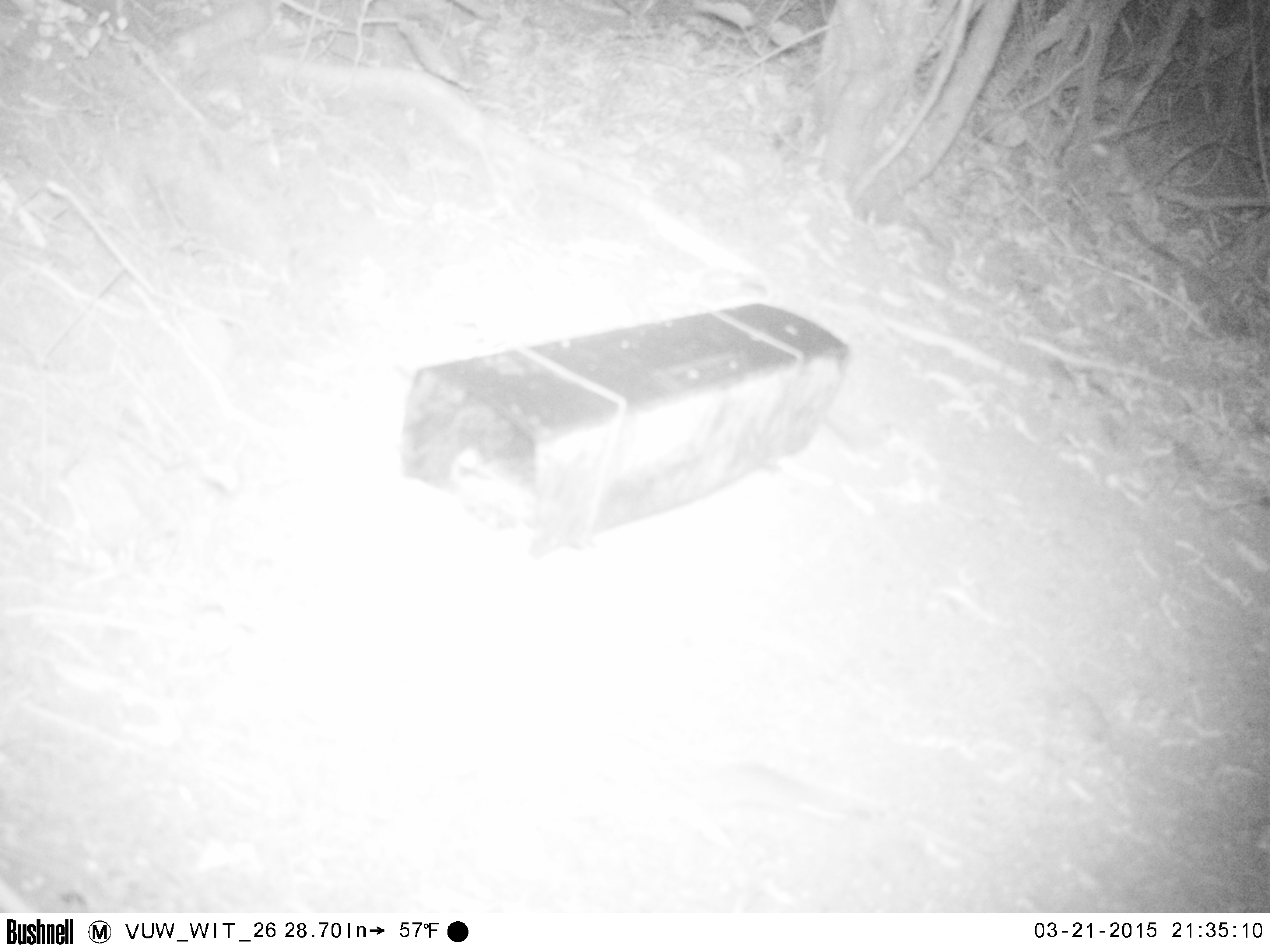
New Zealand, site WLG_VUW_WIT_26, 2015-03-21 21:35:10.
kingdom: Animalia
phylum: Chordata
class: Mammalia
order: Rodentia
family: Muridae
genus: Mus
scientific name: Mus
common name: mouse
Mouse (Mus).